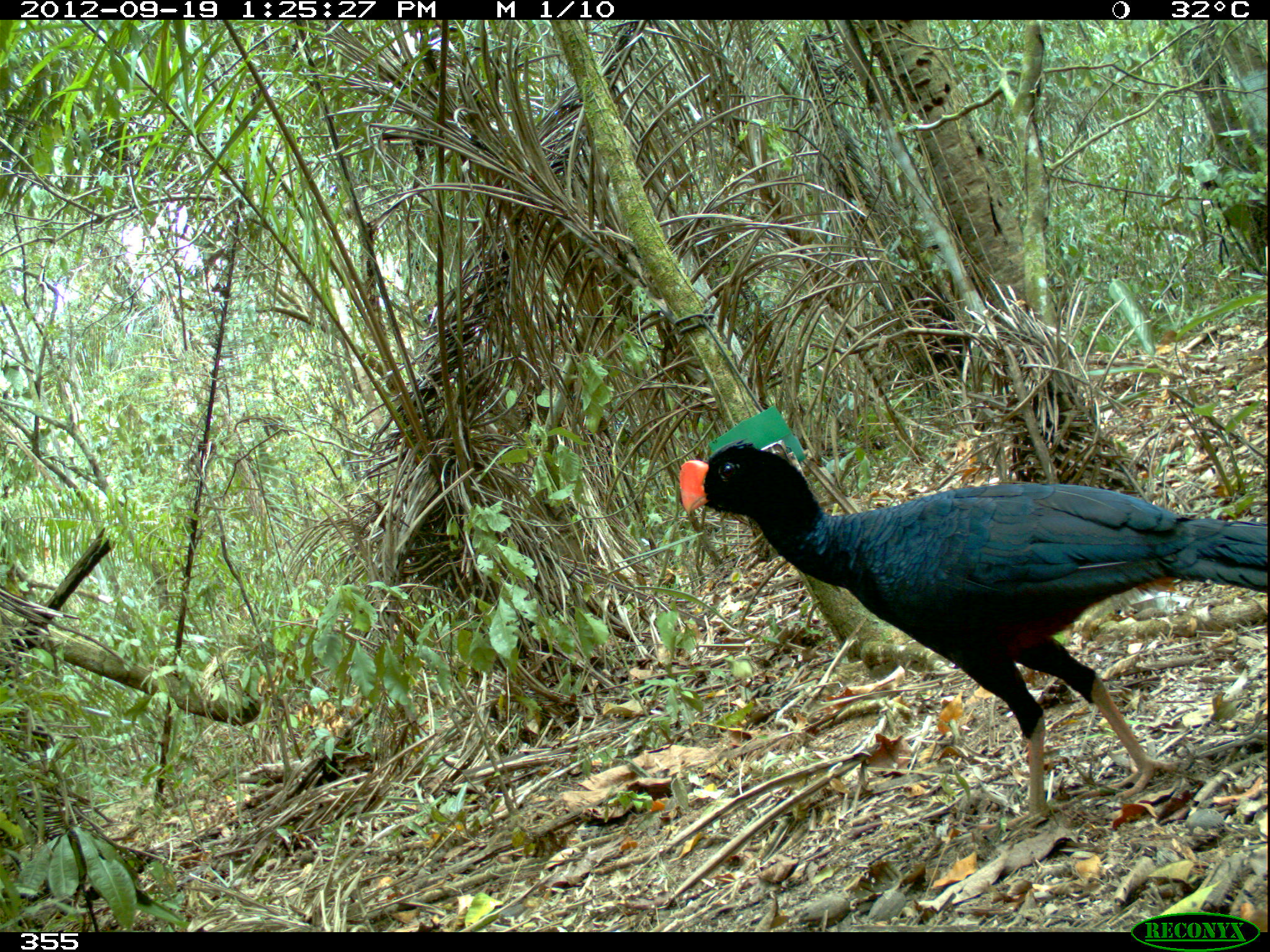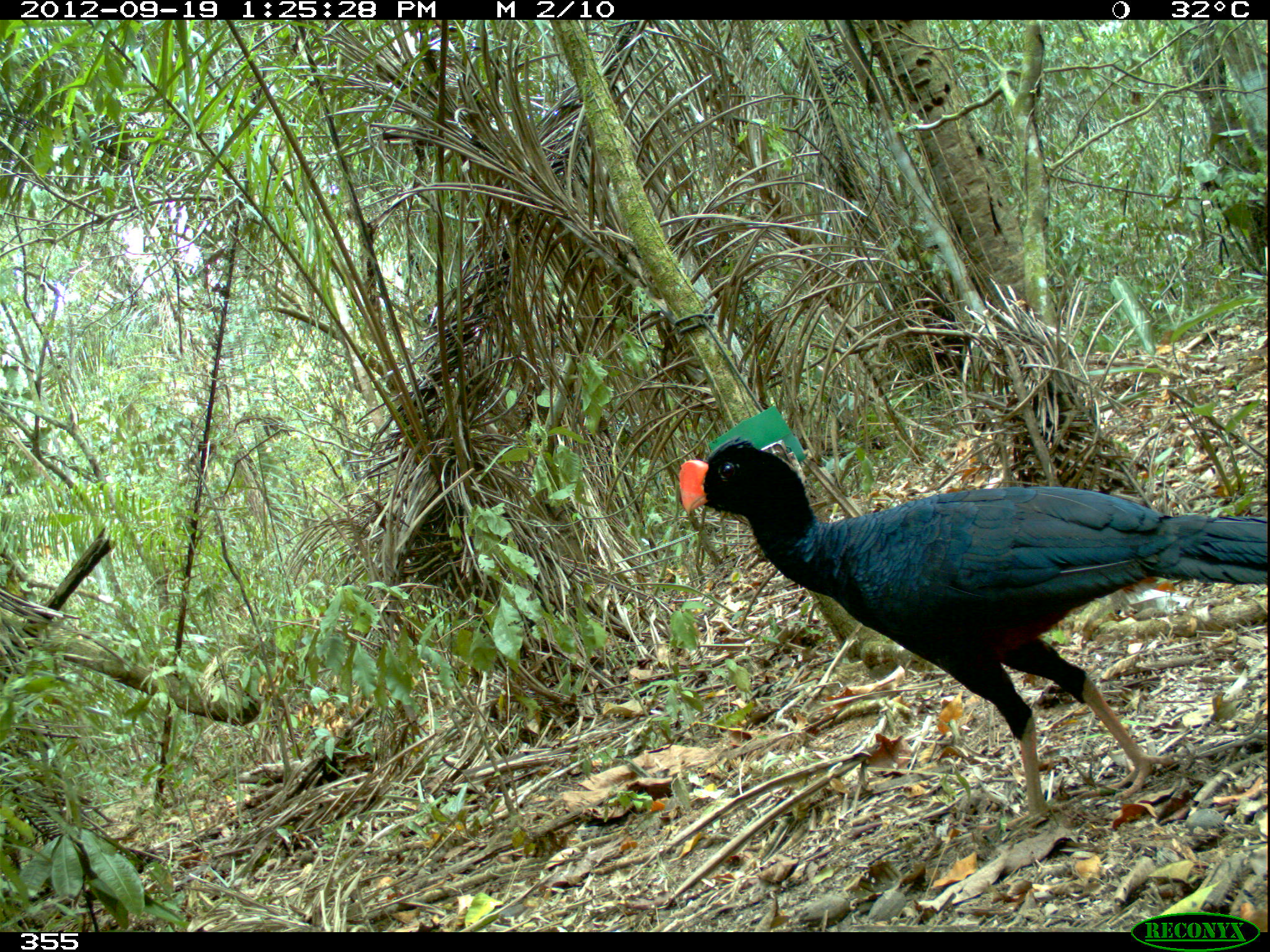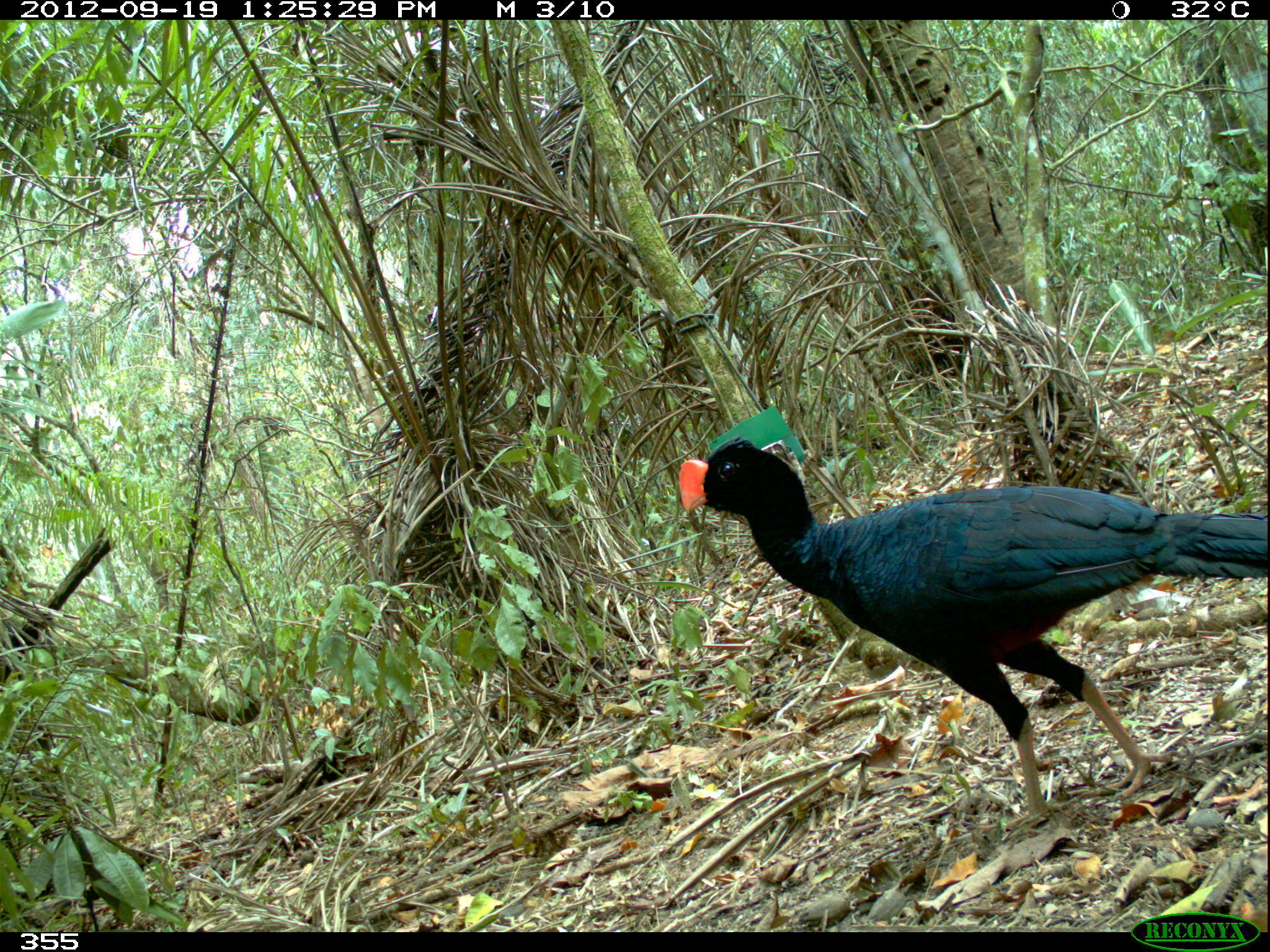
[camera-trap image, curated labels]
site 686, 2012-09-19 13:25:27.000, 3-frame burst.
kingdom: Animalia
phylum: Chordata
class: Aves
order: Galliformes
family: Cracidae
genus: Mitu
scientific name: Mitu tuberosum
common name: razor-billed curassow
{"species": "Mitu tuberosum (razor-billed curassow)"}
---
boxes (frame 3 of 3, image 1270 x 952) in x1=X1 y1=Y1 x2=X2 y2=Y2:
mitu tuberosum: x1=674 y1=434 x2=1267 y2=830